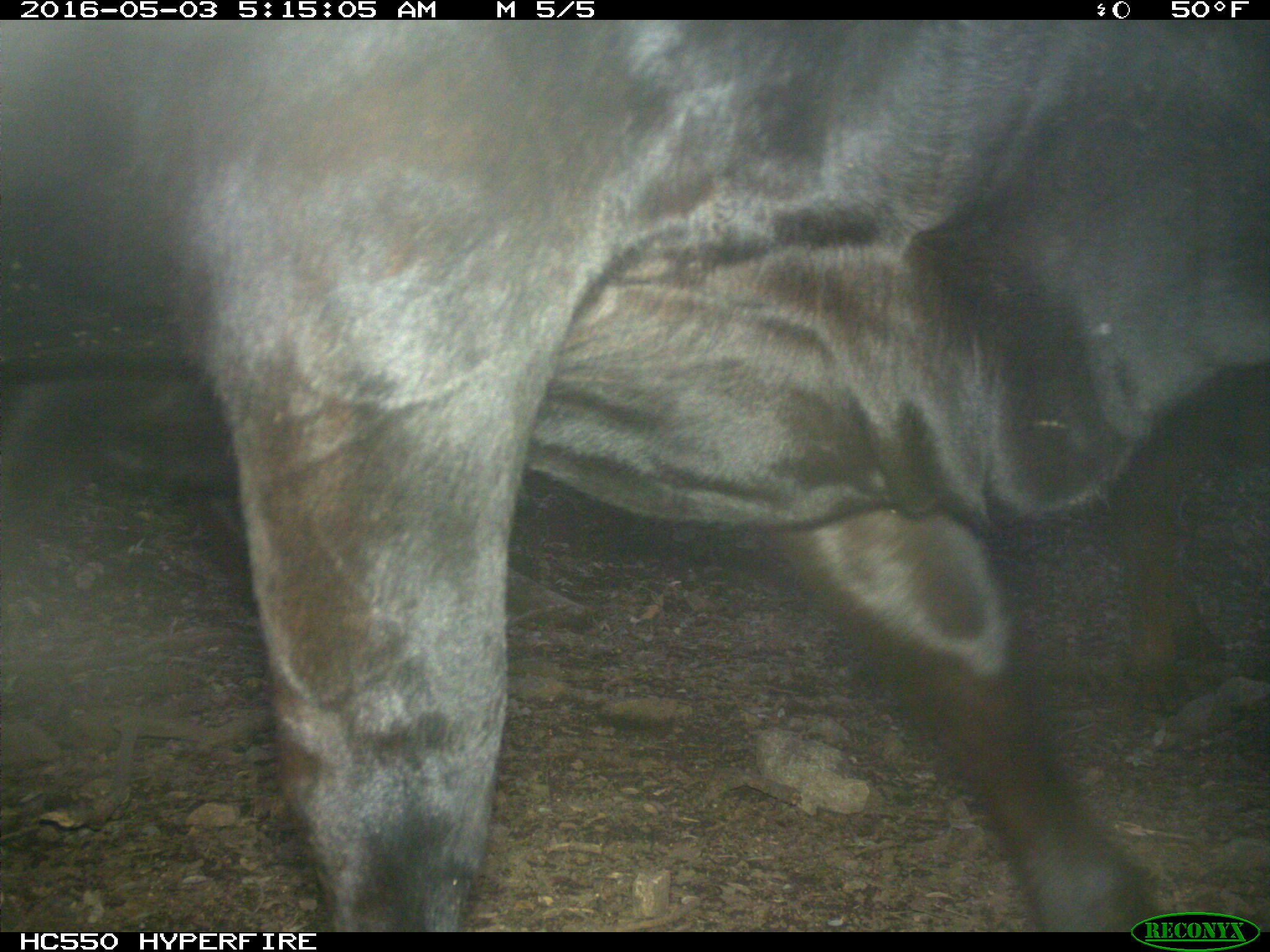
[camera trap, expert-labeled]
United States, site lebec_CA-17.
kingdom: Animalia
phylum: Chordata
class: Mammalia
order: Artiodactyla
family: Bovidae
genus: Bos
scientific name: Bos taurus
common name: domestic cow